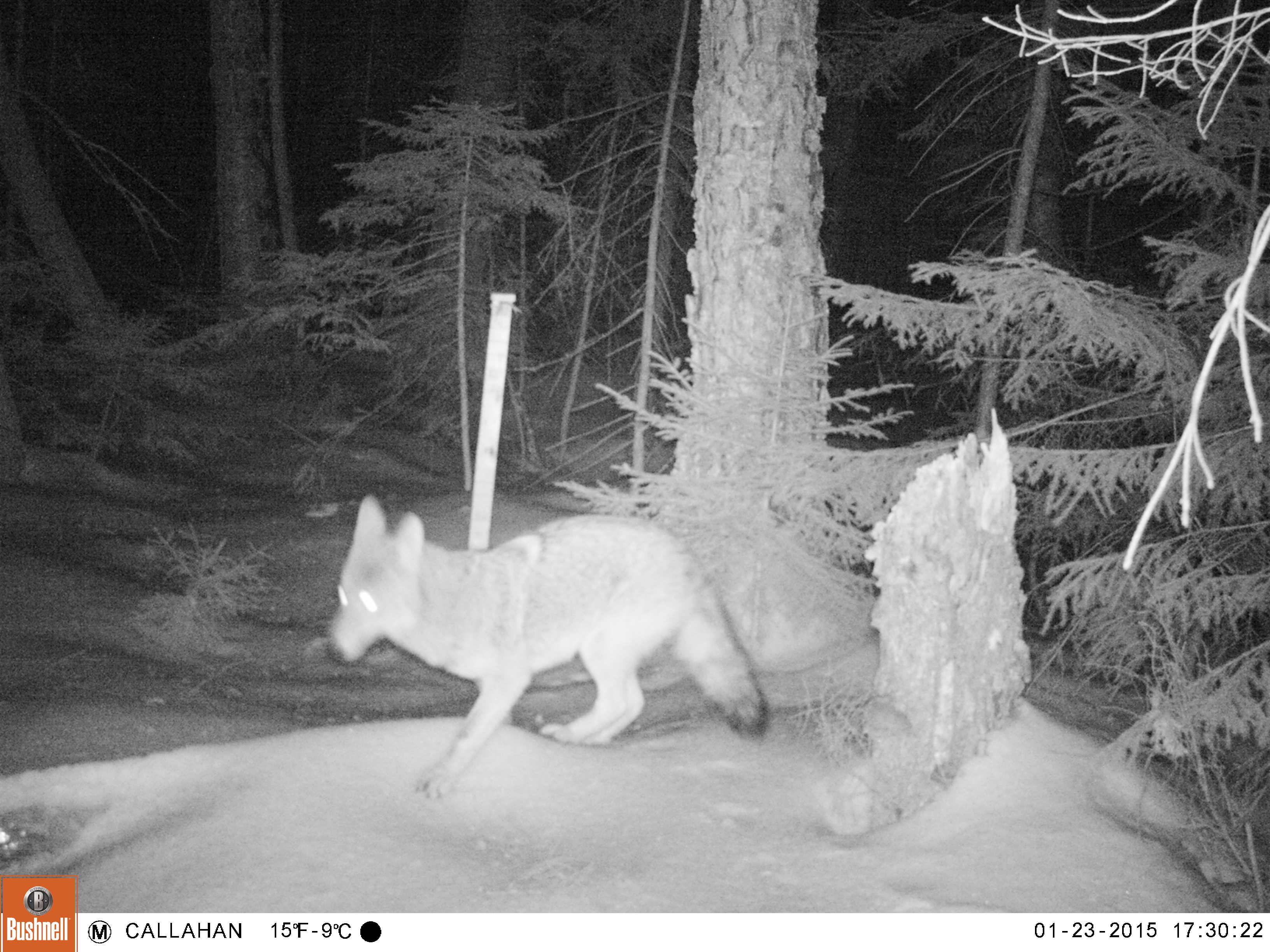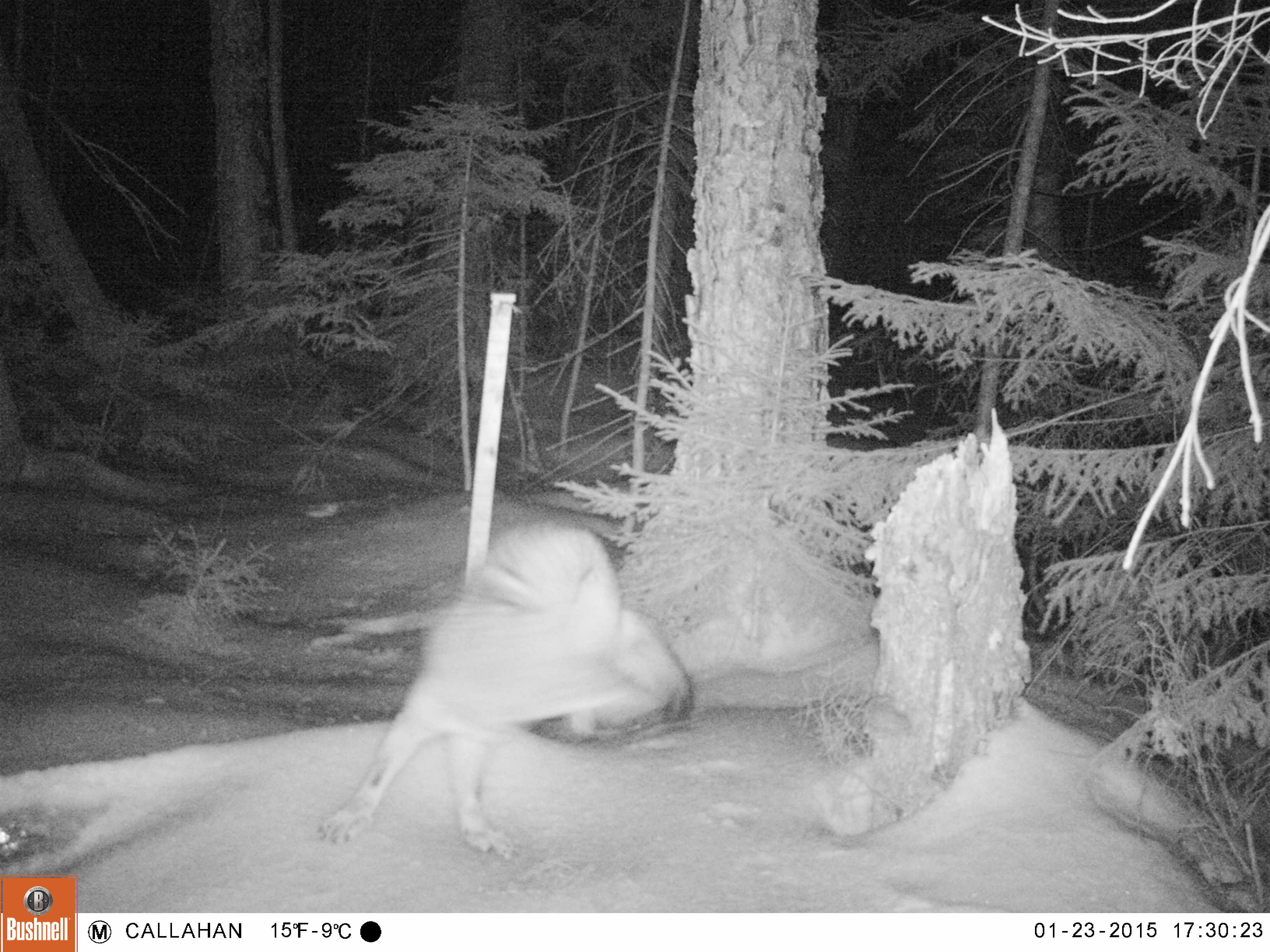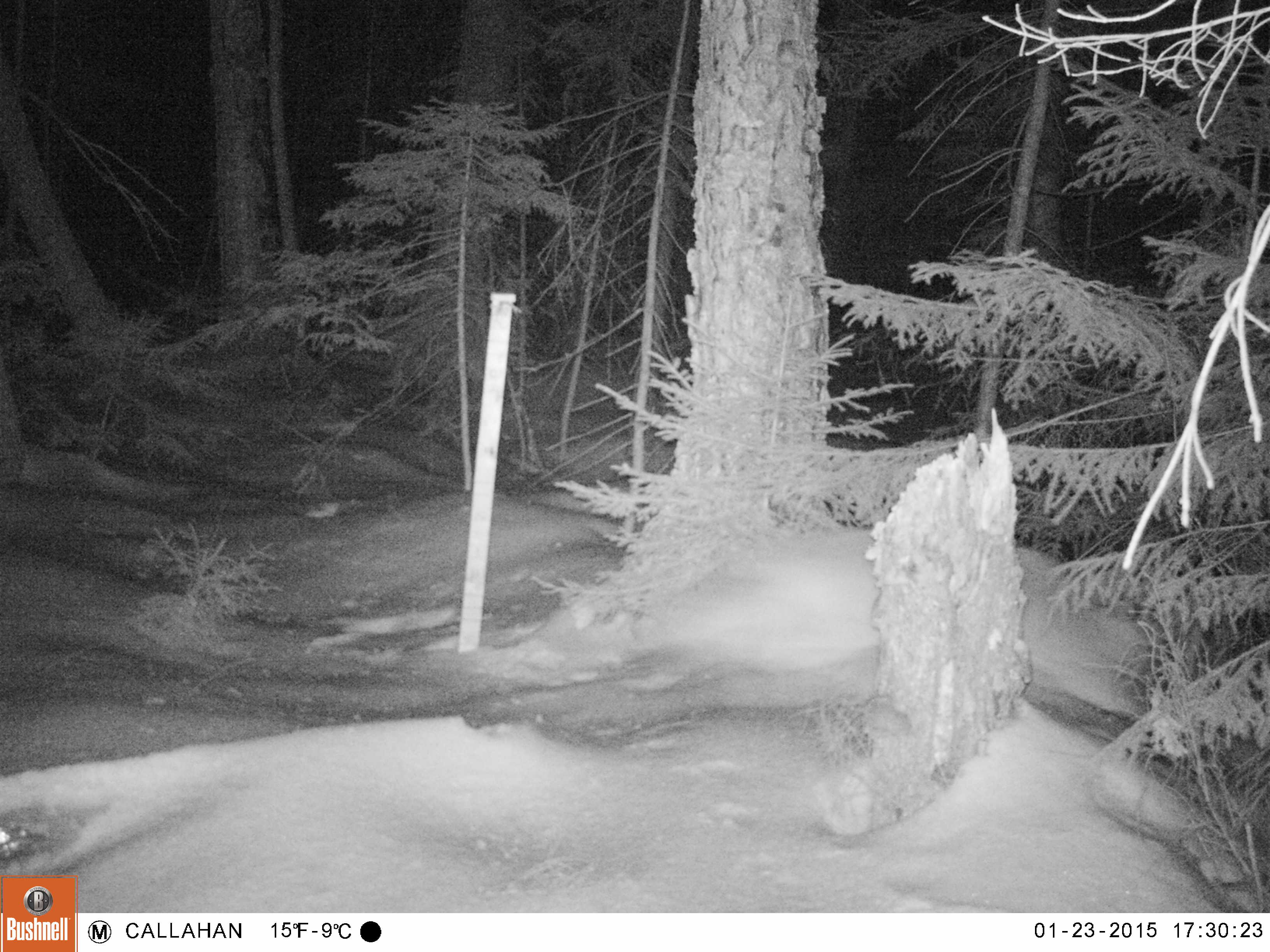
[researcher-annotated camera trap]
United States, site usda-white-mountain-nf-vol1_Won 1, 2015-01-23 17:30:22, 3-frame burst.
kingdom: Animalia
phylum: Chordata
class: Mammalia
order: Carnivora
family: Canidae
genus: Canis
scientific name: Canis latrans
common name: coyote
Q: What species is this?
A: Coyote (Canis latrans).